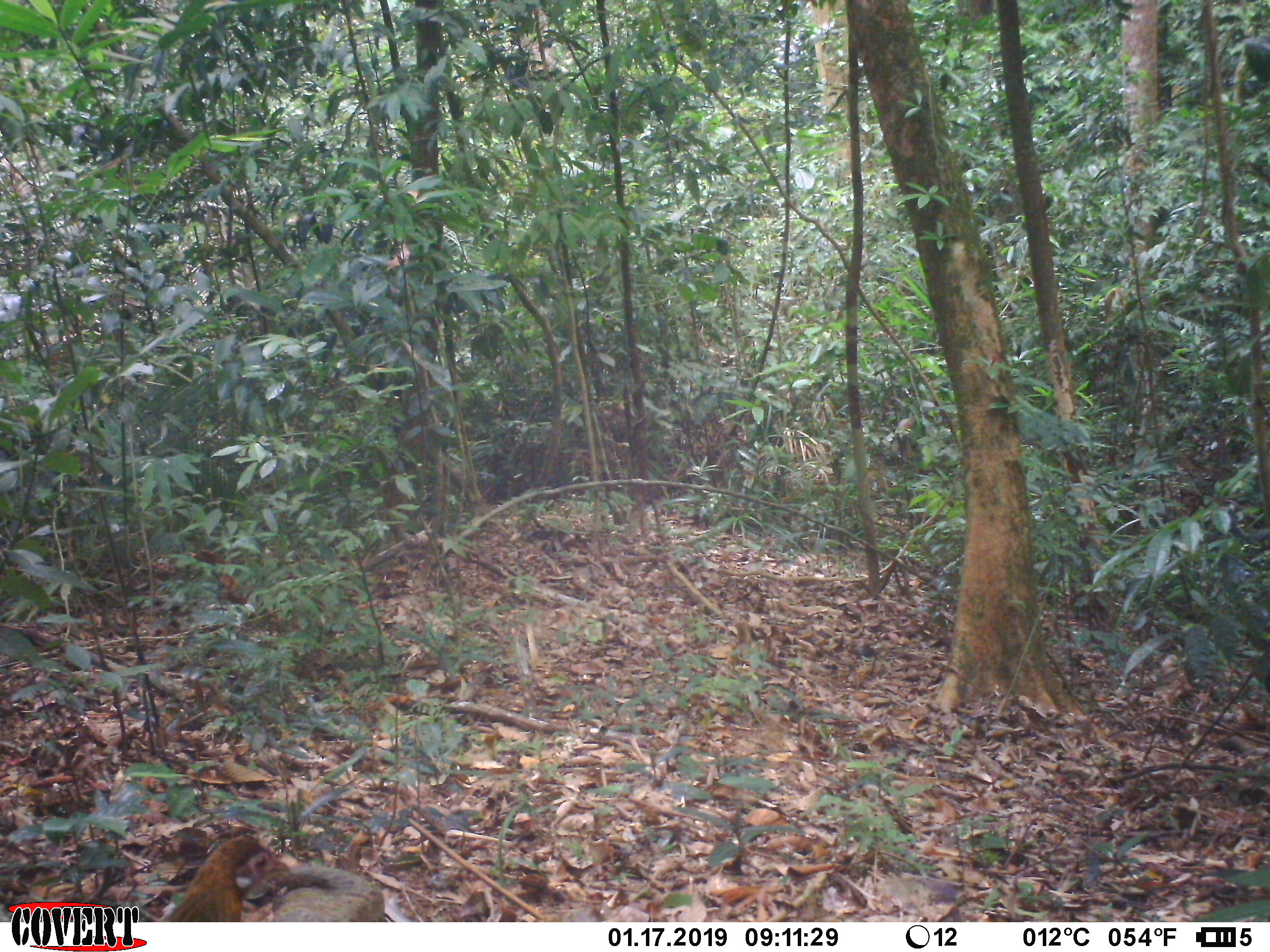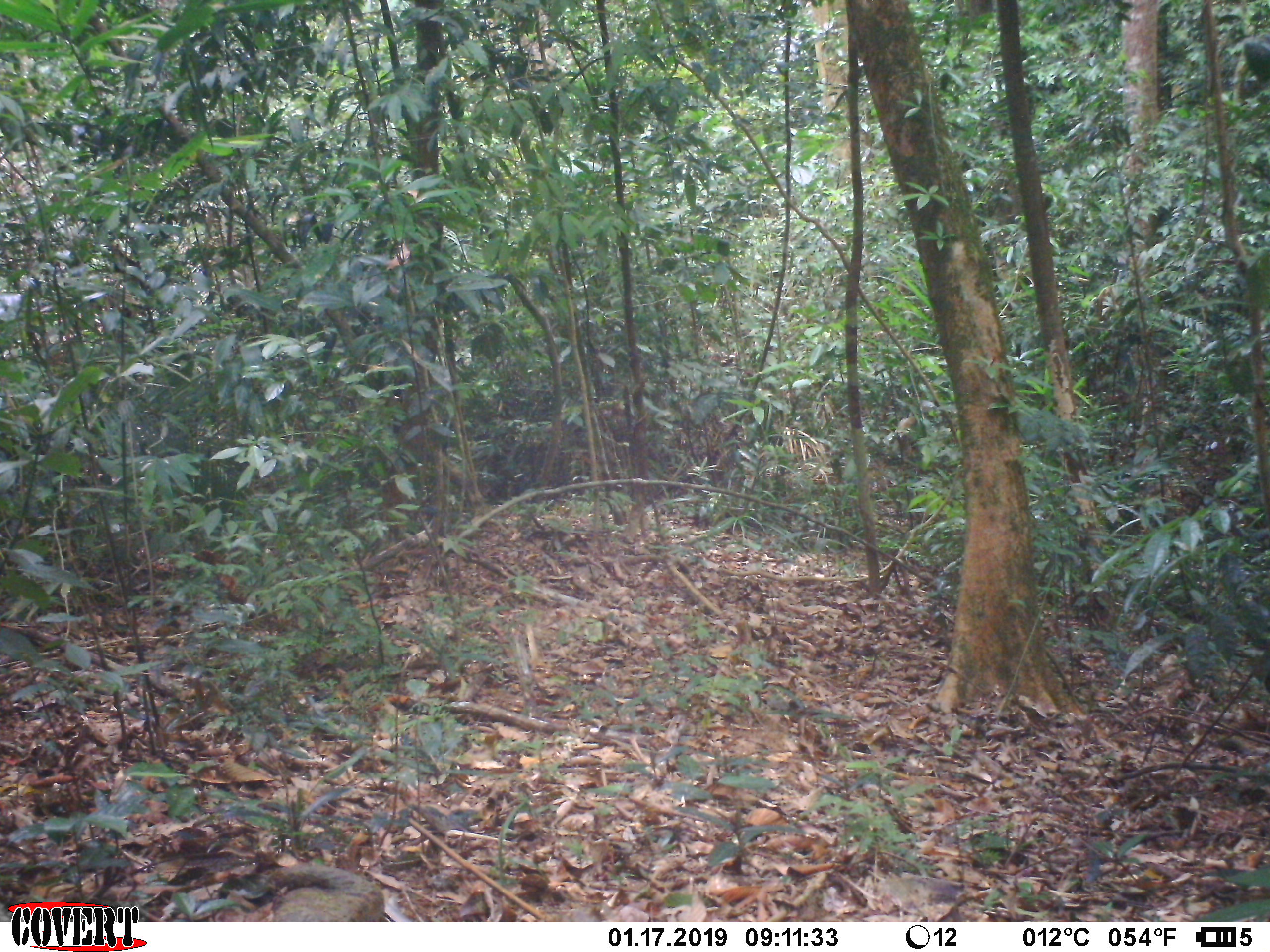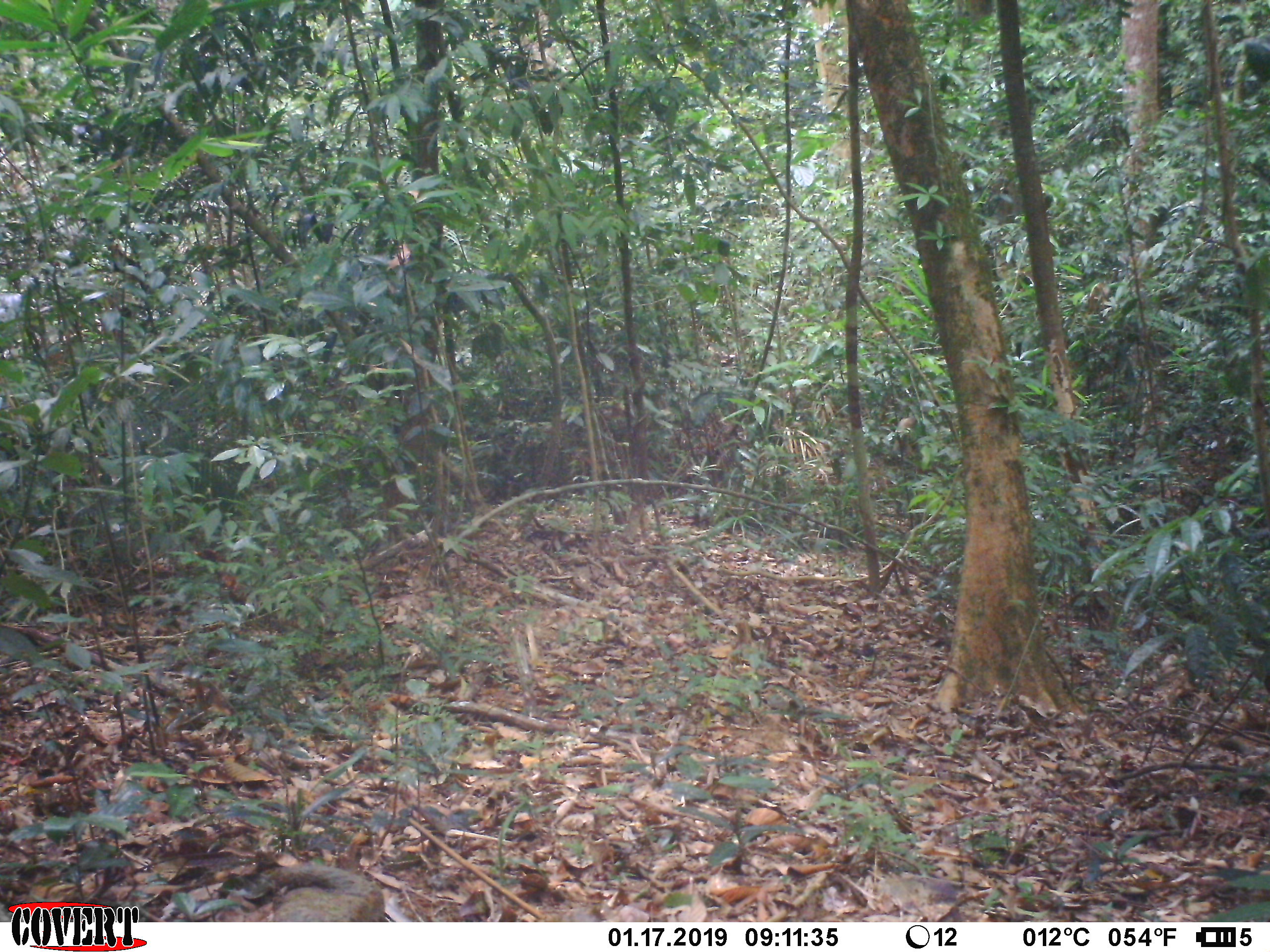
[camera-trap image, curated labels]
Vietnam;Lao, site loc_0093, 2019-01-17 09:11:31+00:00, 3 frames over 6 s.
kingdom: Animalia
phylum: Chordata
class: Aves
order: Galliformes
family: Phasianidae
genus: Gallus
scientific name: Gallus gallus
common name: red junglefowl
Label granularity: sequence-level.